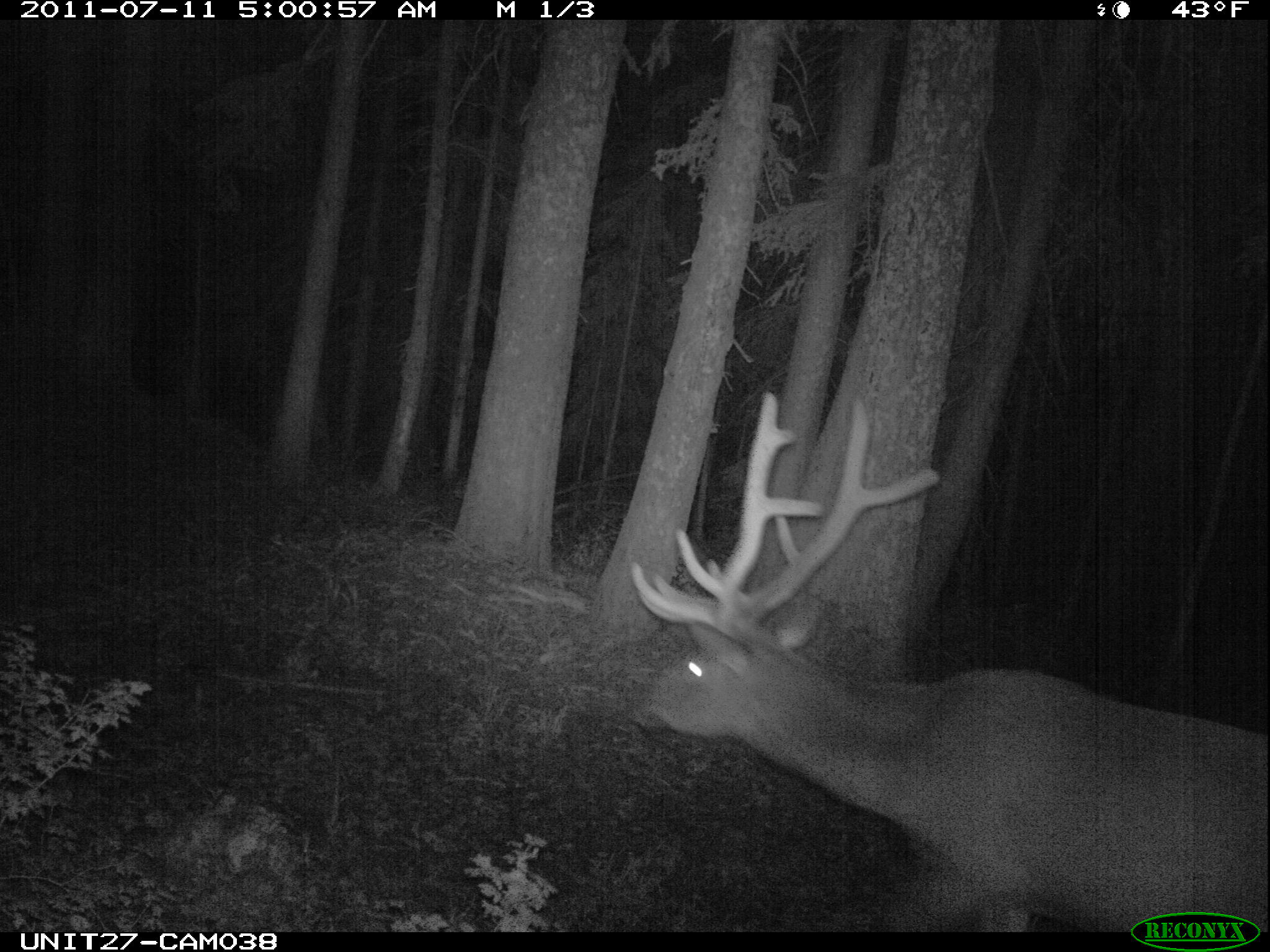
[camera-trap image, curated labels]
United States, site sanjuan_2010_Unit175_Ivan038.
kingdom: Animalia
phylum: Chordata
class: Mammalia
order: Artiodactyla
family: Cervidae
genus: Cervus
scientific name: Cervus elaphus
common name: red deer